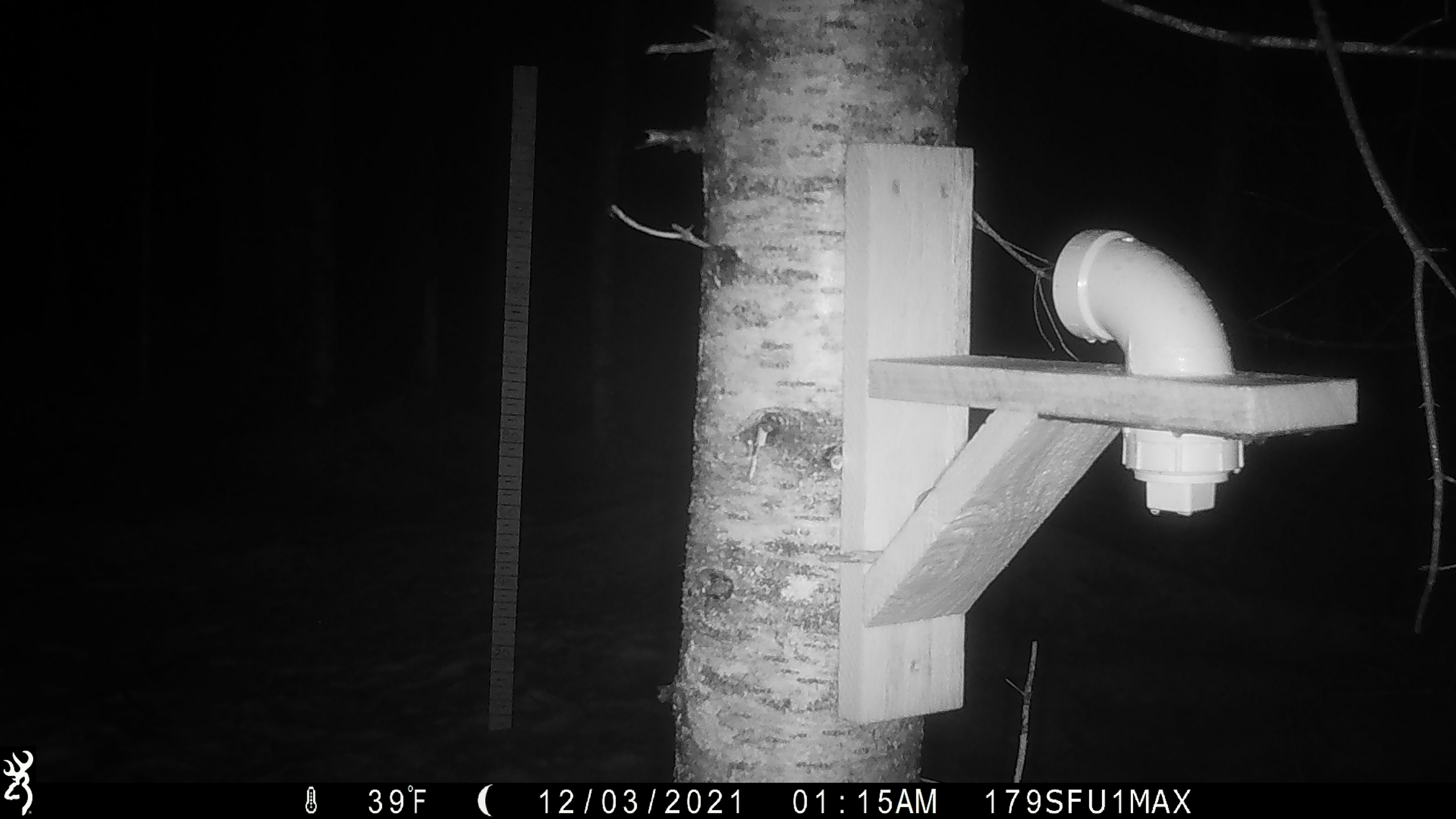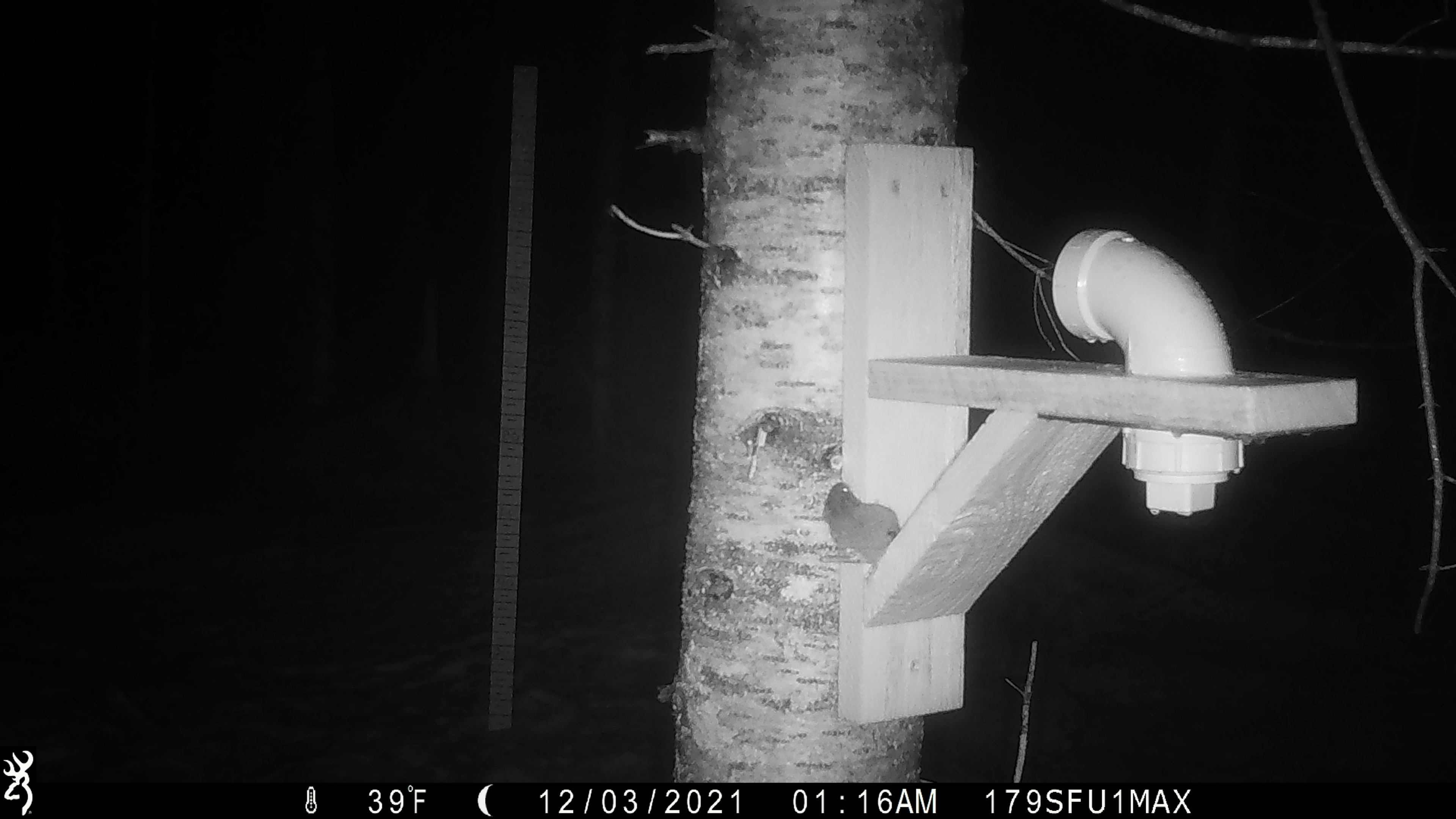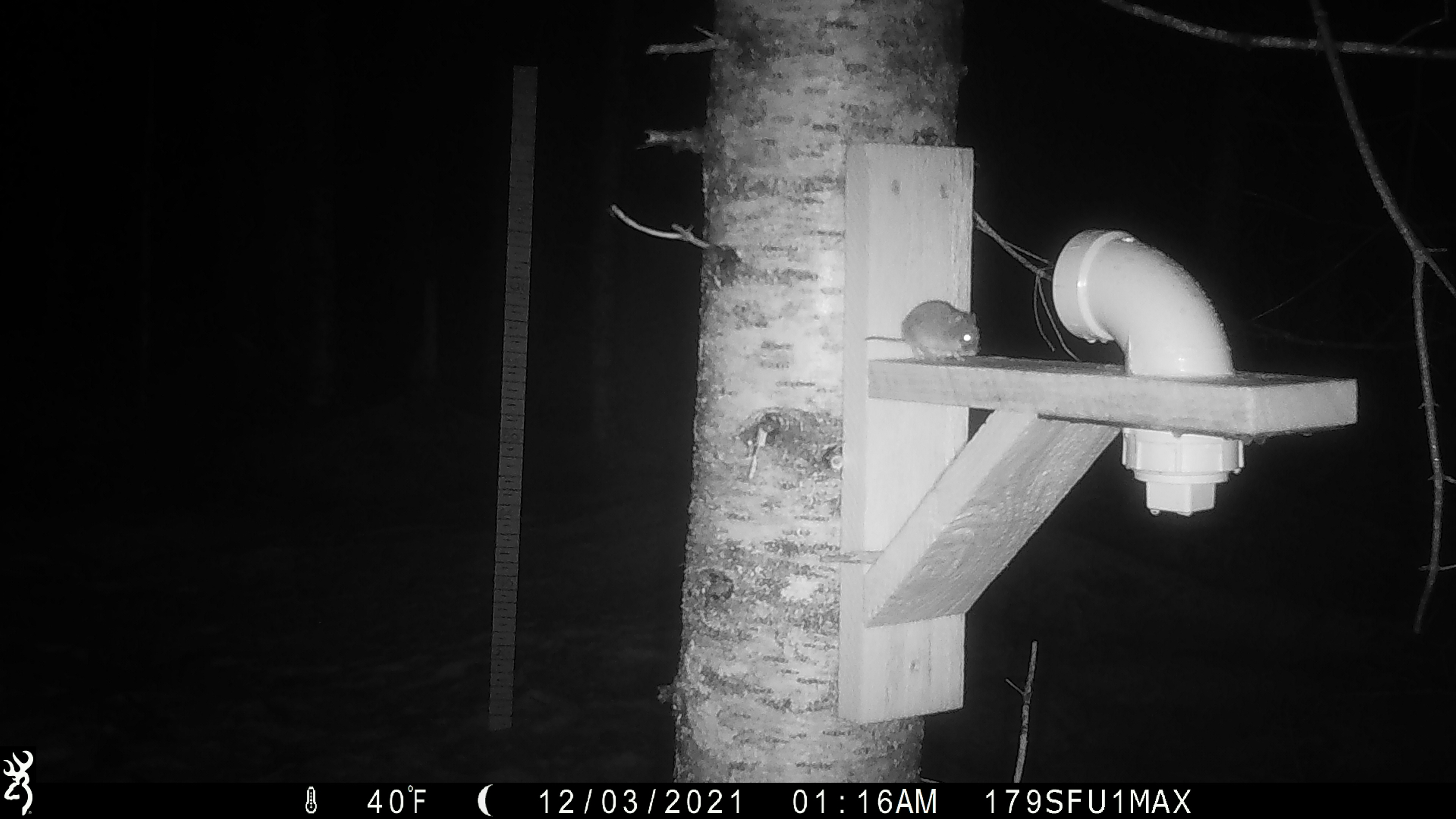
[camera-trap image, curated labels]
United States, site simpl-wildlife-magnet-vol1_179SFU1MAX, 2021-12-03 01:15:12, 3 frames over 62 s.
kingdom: Animalia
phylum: Chordata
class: Mammalia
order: Rodentia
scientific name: Rodentia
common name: mouse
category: mouse sp.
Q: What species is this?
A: Mouse sp. (mouse) (Rodentia).